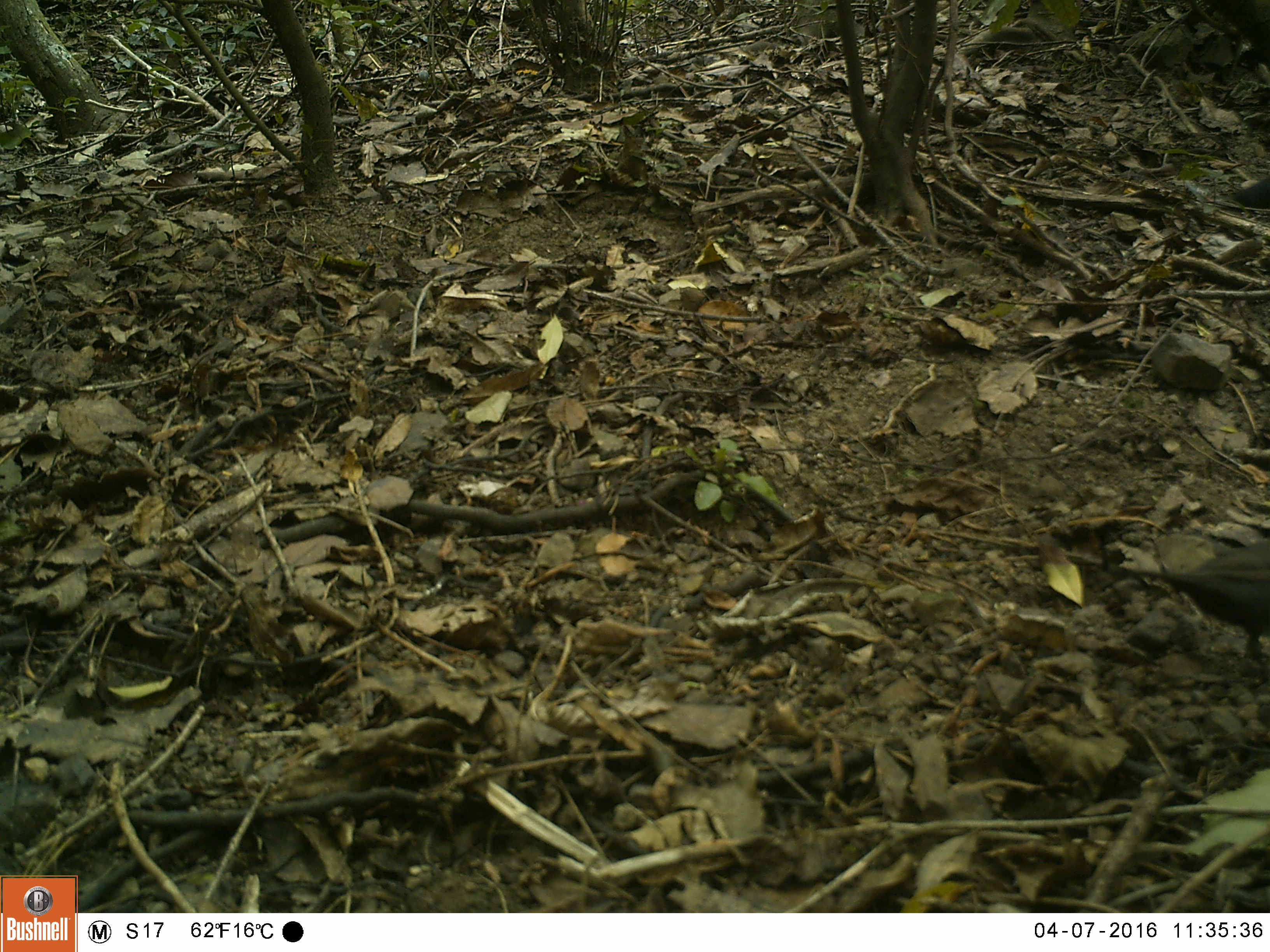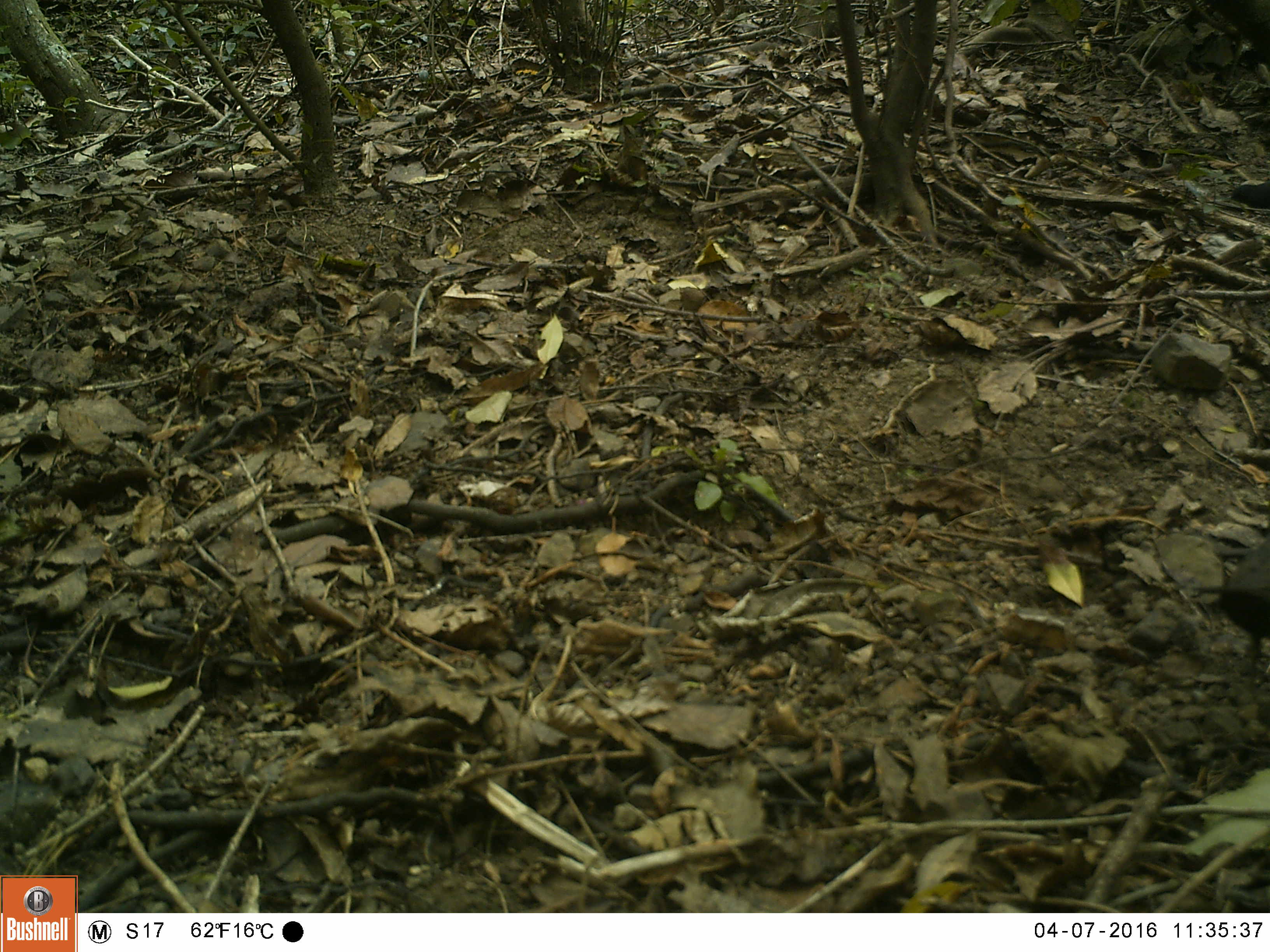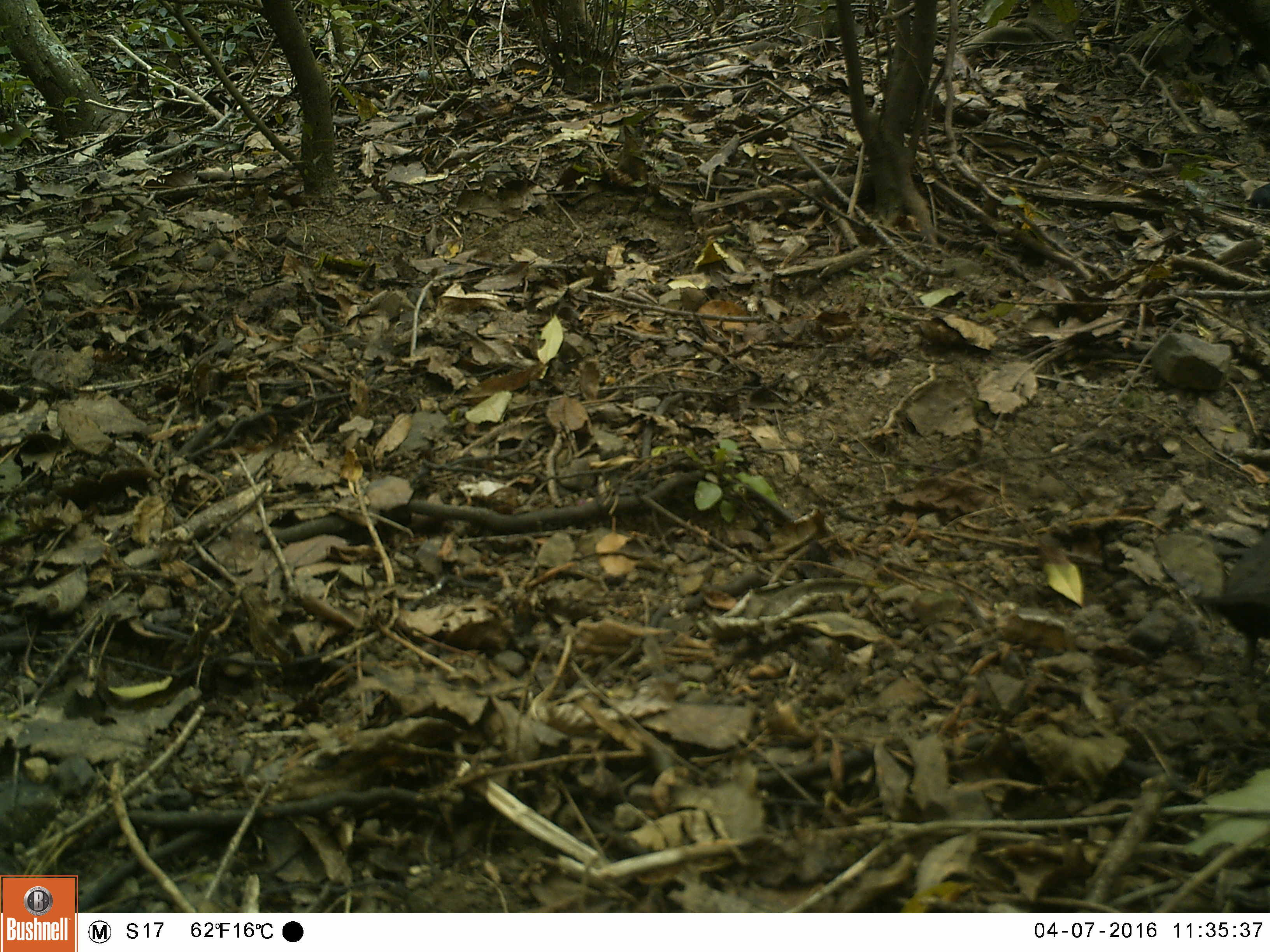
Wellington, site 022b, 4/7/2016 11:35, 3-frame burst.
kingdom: Animalia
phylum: Chordata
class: Aves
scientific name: Aves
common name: bird